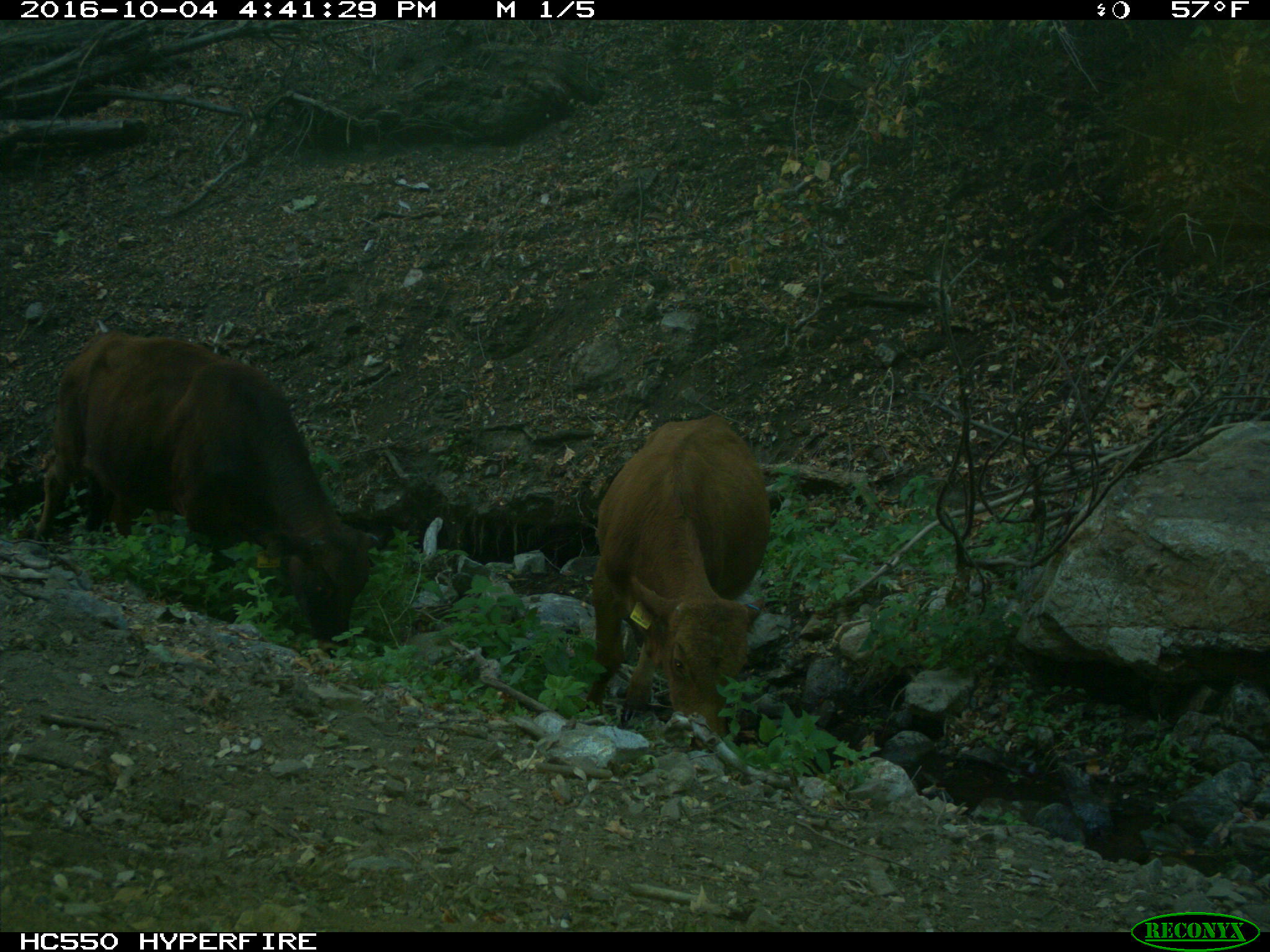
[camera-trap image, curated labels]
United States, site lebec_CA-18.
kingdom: Animalia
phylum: Chordata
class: Mammalia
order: Artiodactyla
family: Bovidae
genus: Bos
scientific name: Bos taurus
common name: domestic cow